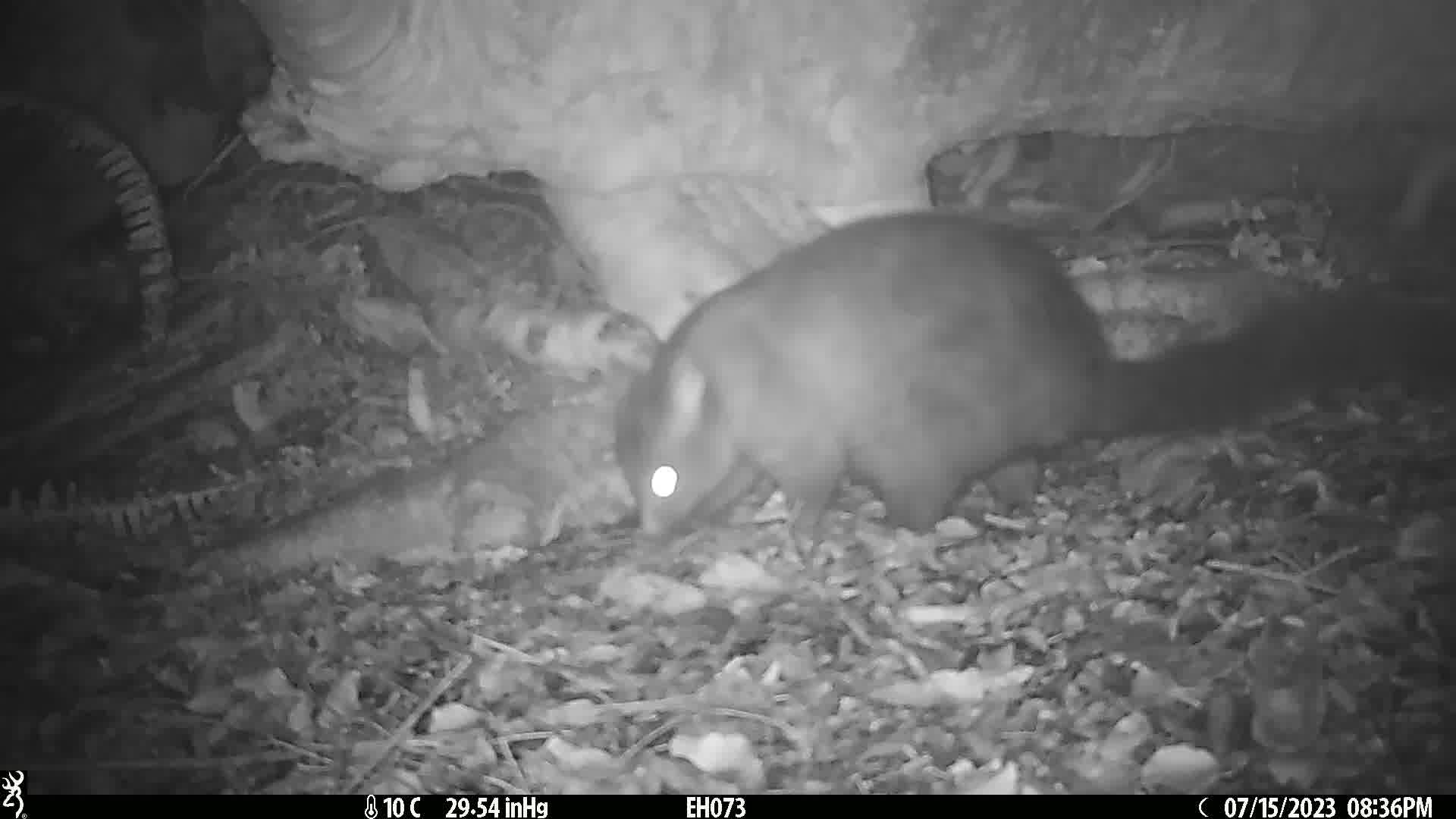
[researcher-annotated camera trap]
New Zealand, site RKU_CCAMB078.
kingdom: Animalia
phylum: Chordata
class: Mammalia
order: Diprotodontia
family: Phalangeridae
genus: Trichosurus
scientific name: Trichosurus vulpecula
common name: common brushtail possum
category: possum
Possum (common brushtail possum) (Trichosurus vulpecula).